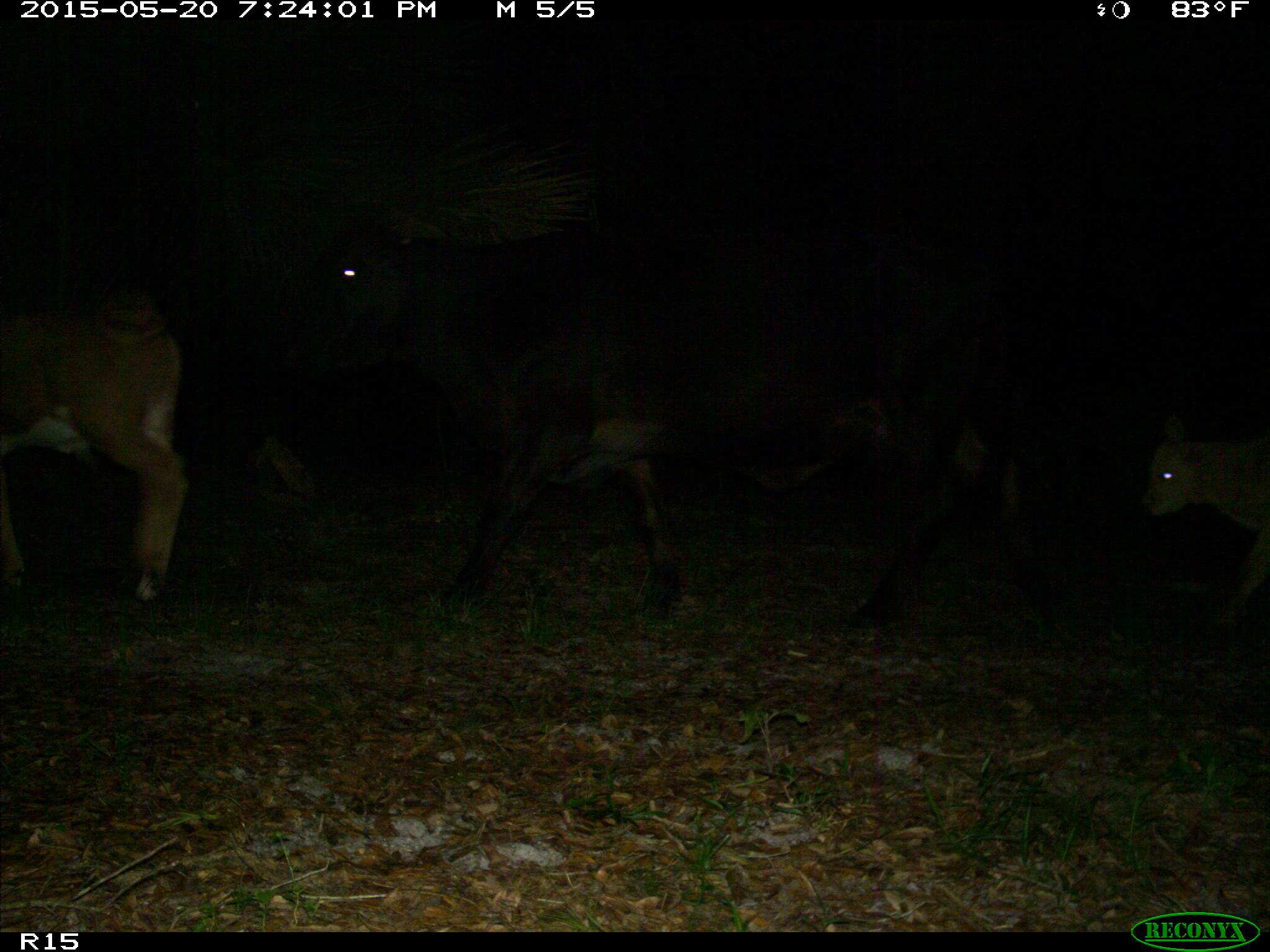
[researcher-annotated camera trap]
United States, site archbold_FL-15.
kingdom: Animalia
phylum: Chordata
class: Mammalia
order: Artiodactyla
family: Bovidae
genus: Bos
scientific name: Bos taurus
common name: domestic cow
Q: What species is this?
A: Bos taurus (domestic cow).